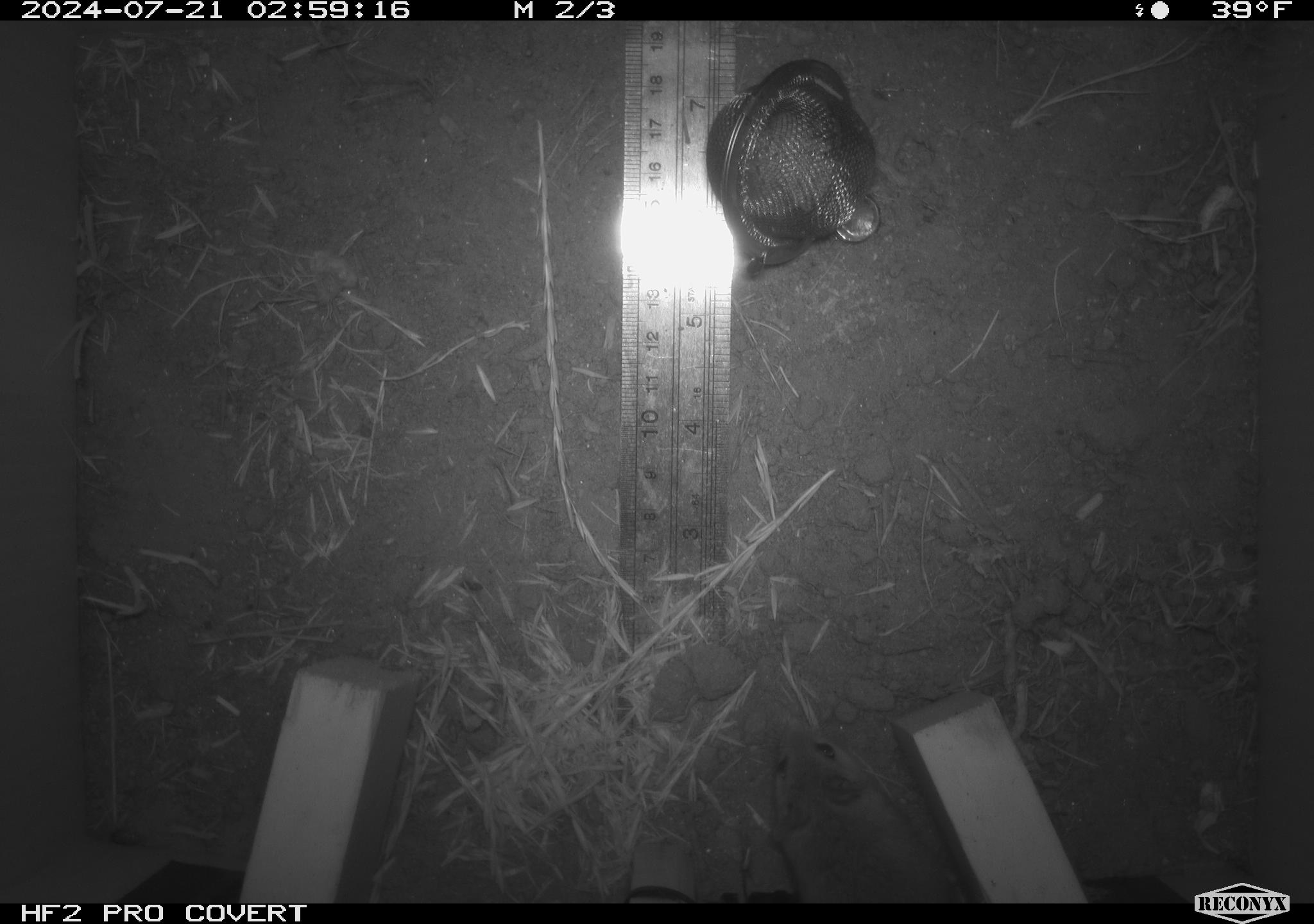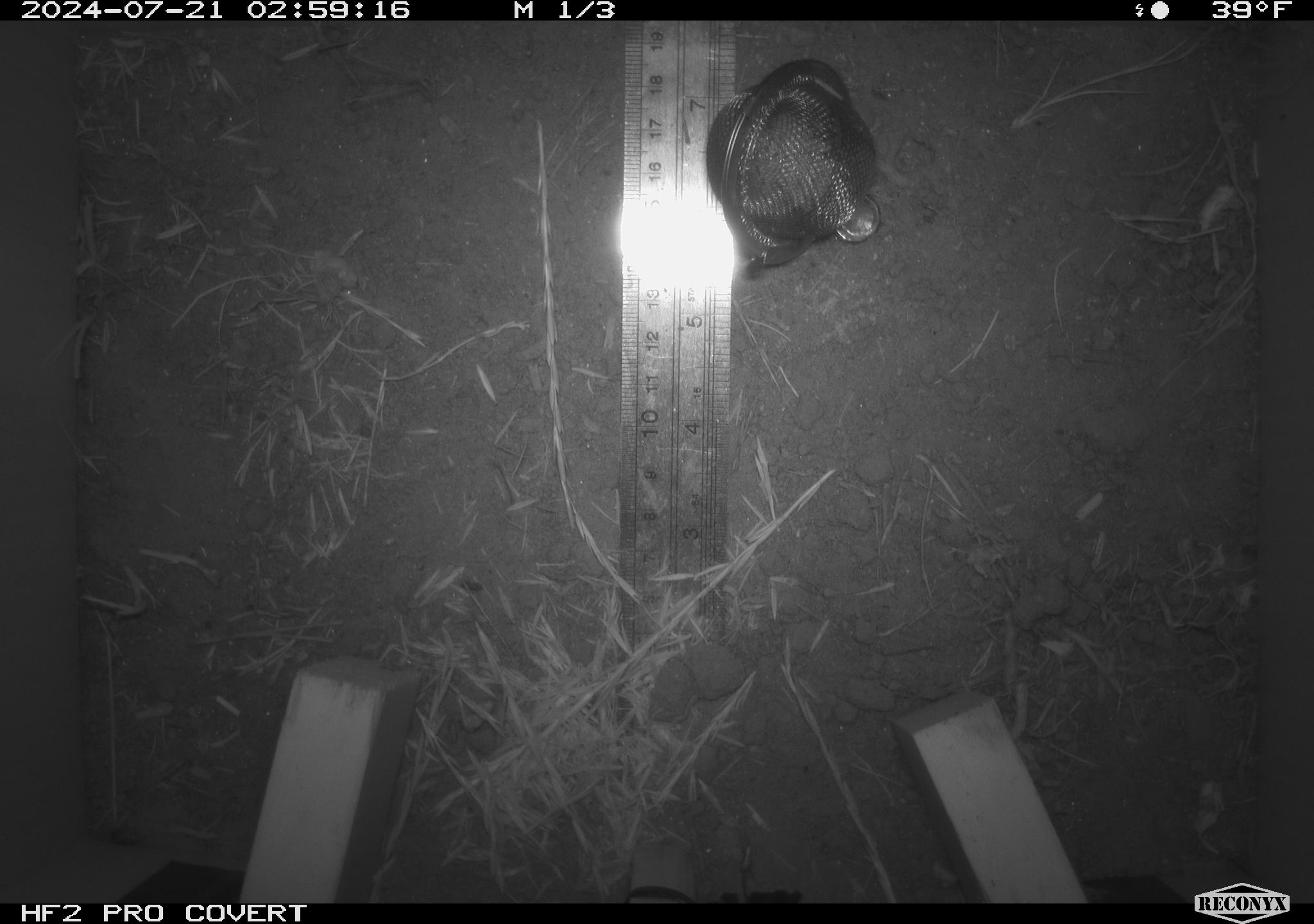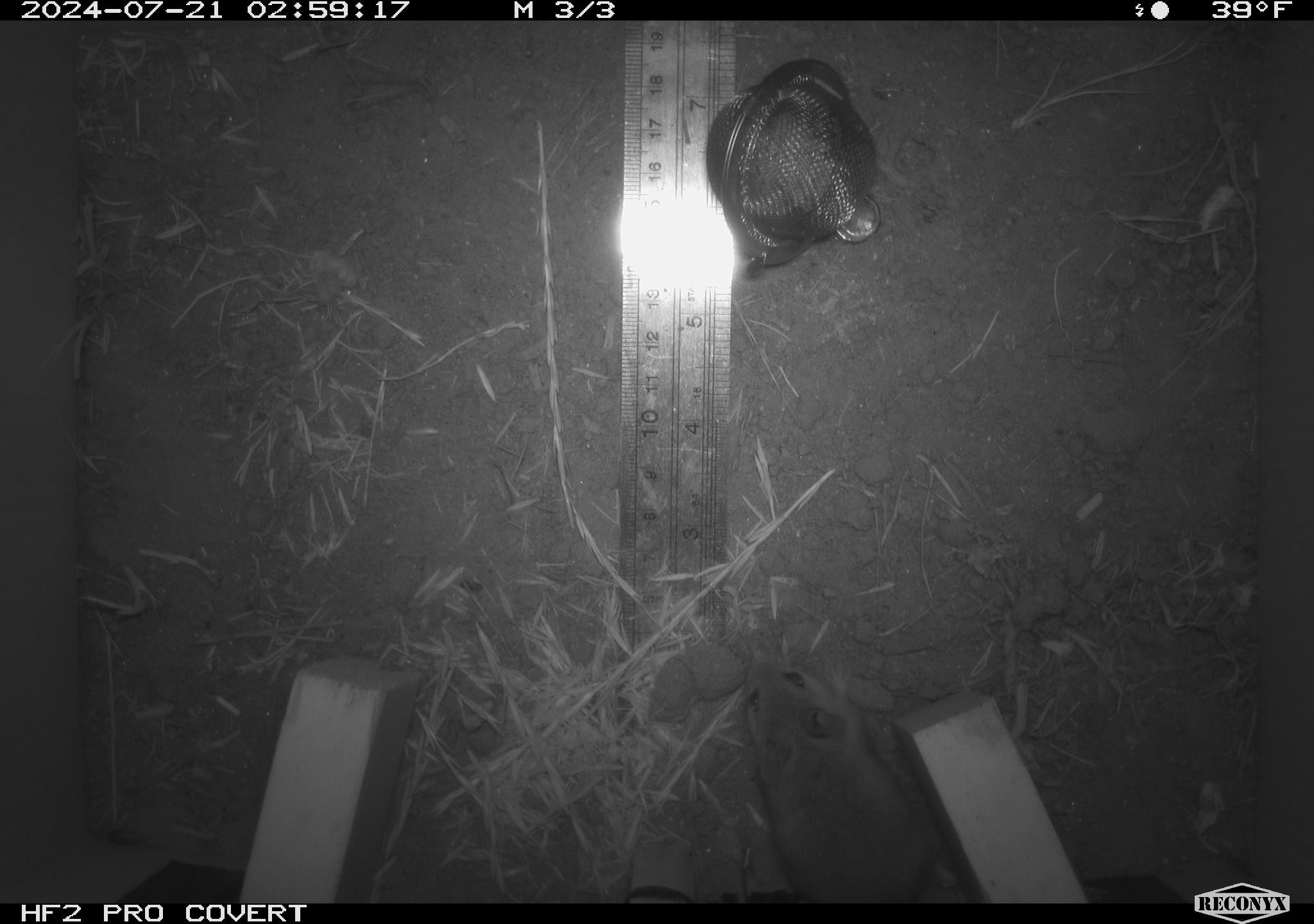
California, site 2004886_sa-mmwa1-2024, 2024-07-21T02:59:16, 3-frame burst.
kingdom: Animalia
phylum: Chordata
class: Mammalia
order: Rodentia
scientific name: Rodentia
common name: mouse species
Mouse species (Rodentia).